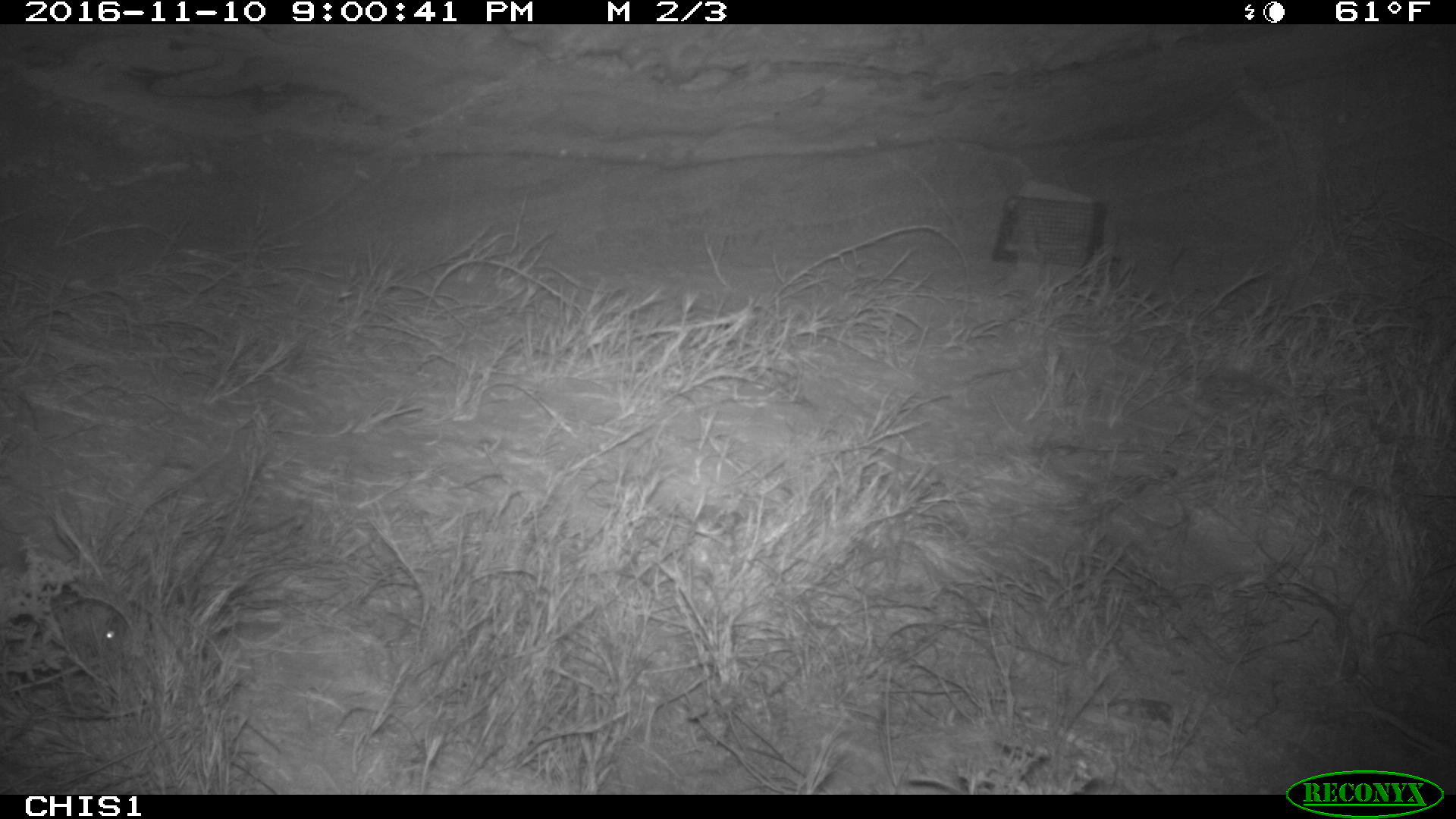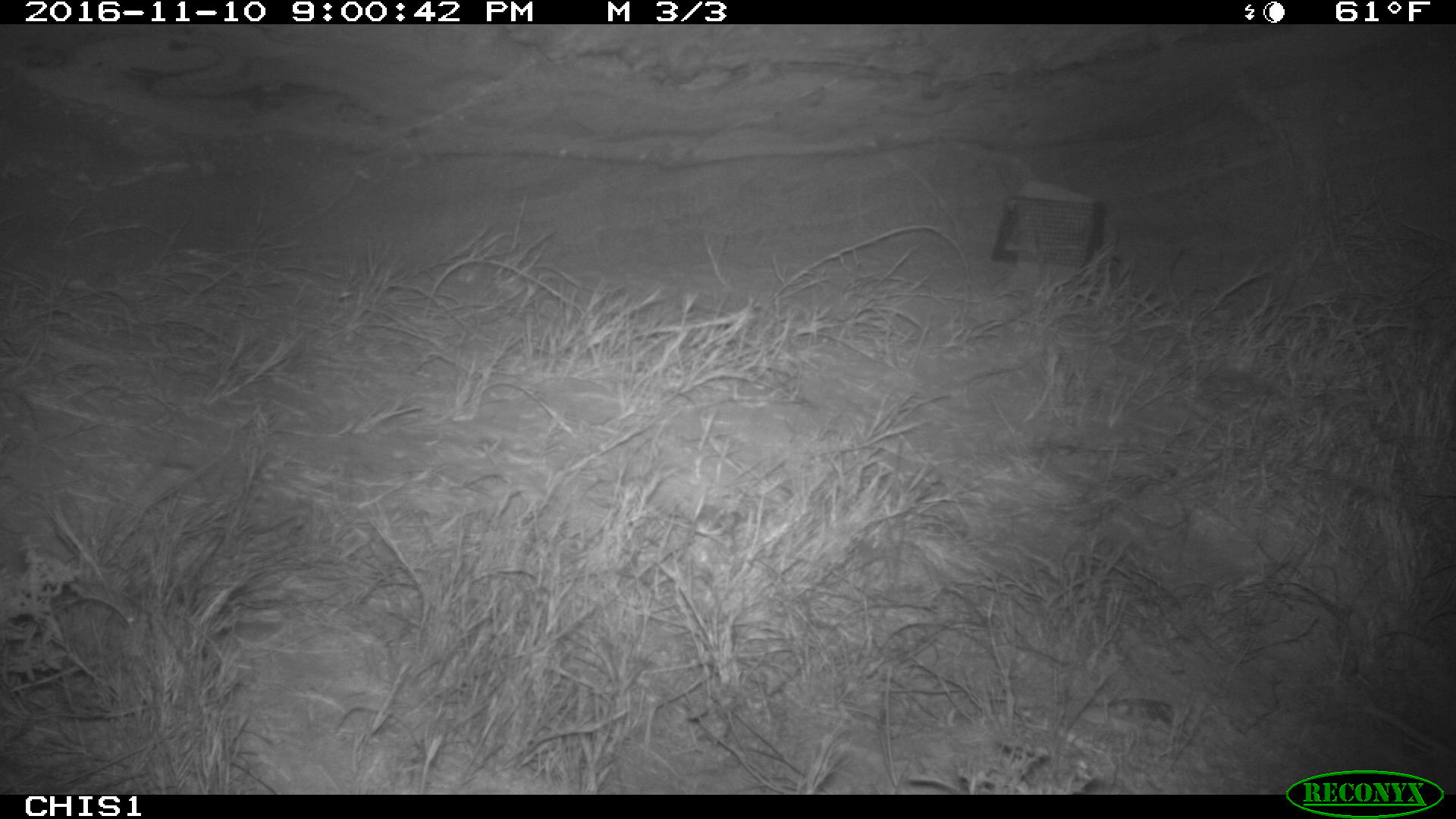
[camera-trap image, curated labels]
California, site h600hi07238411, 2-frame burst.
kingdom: Animalia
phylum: Chordata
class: Mammalia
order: Rodentia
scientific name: Rodentia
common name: rodent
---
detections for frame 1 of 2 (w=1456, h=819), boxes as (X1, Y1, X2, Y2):
rodent: (33, 597, 130, 651)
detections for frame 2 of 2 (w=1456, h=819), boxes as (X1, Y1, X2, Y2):
rodent: (30, 597, 130, 650)